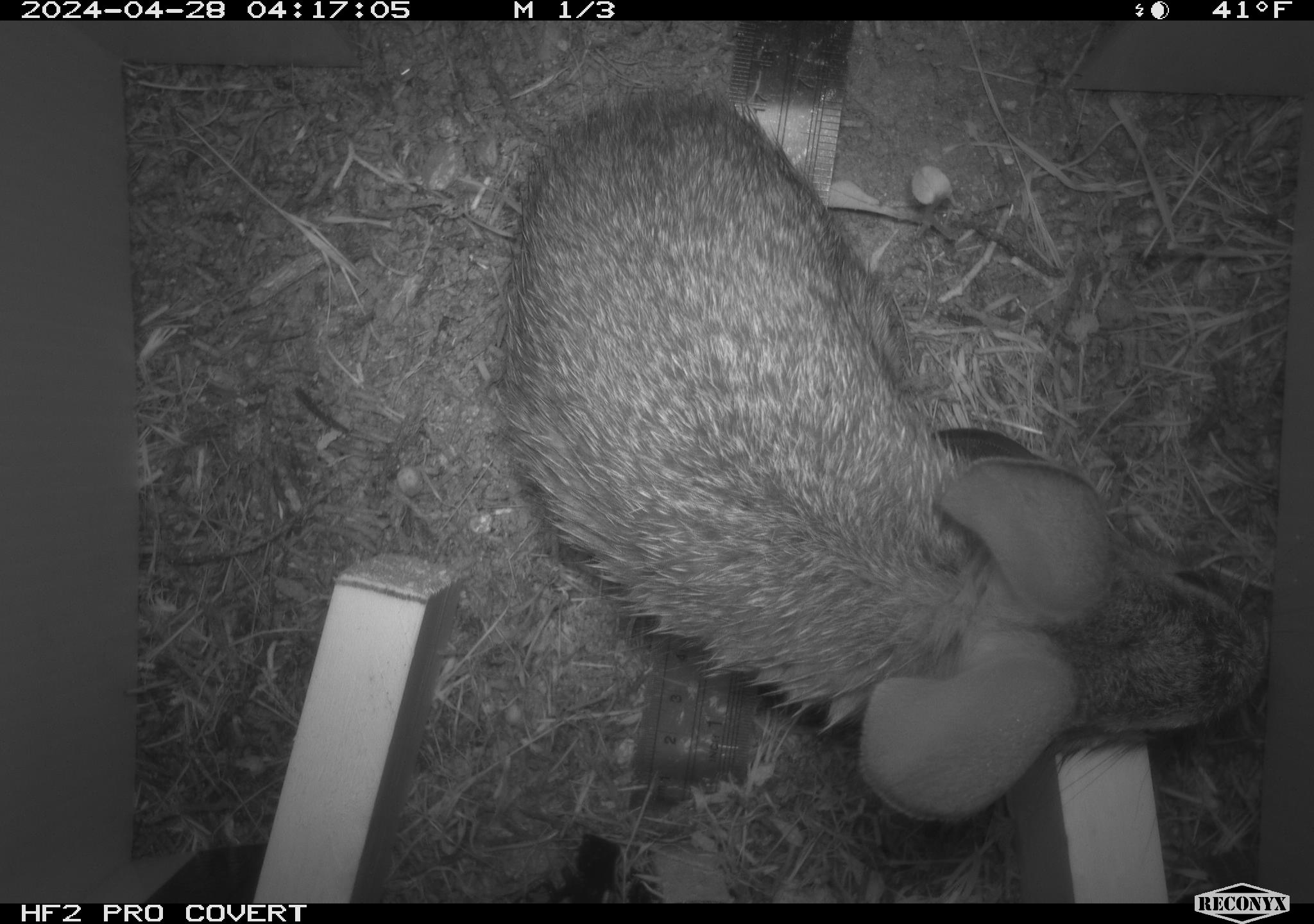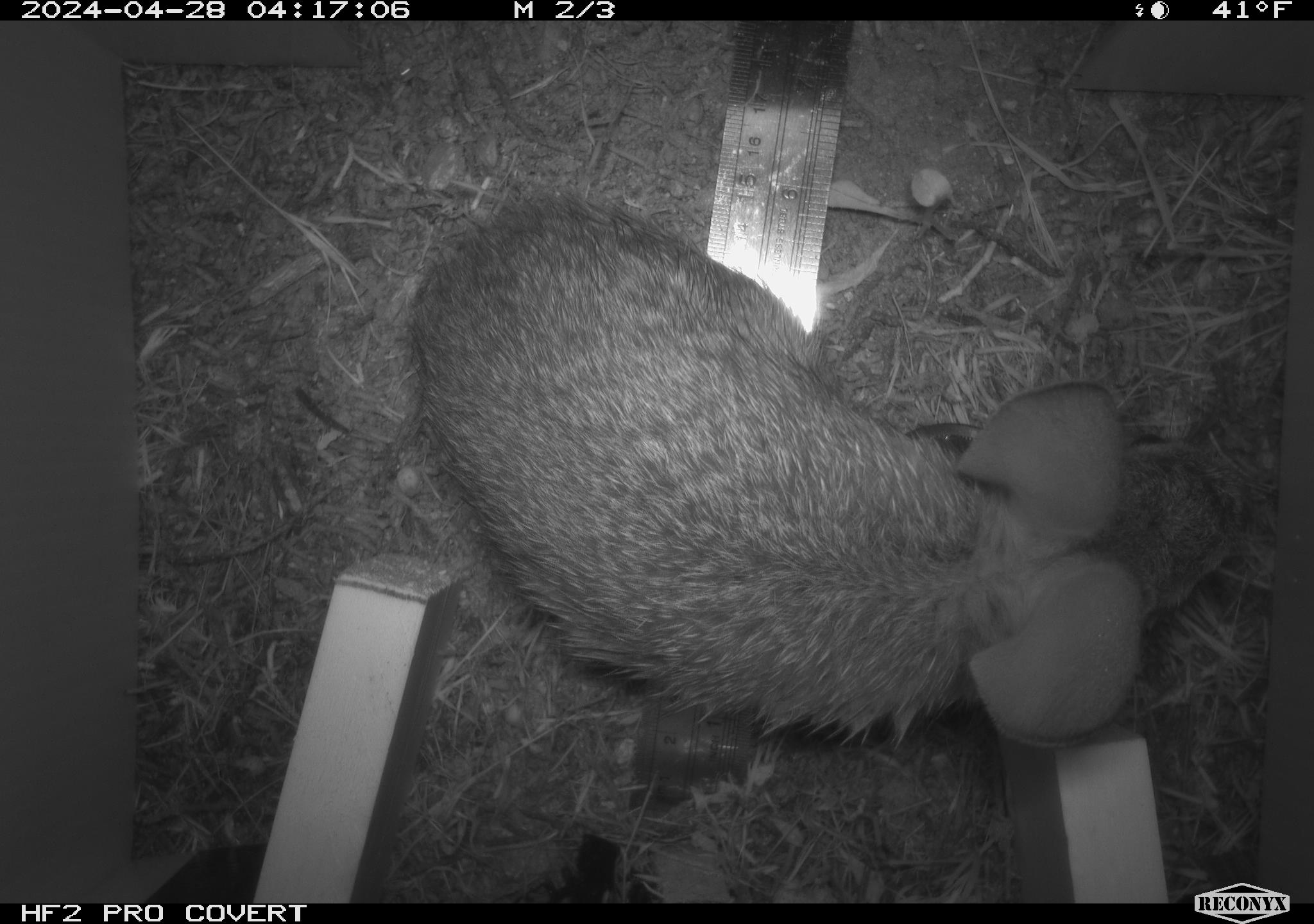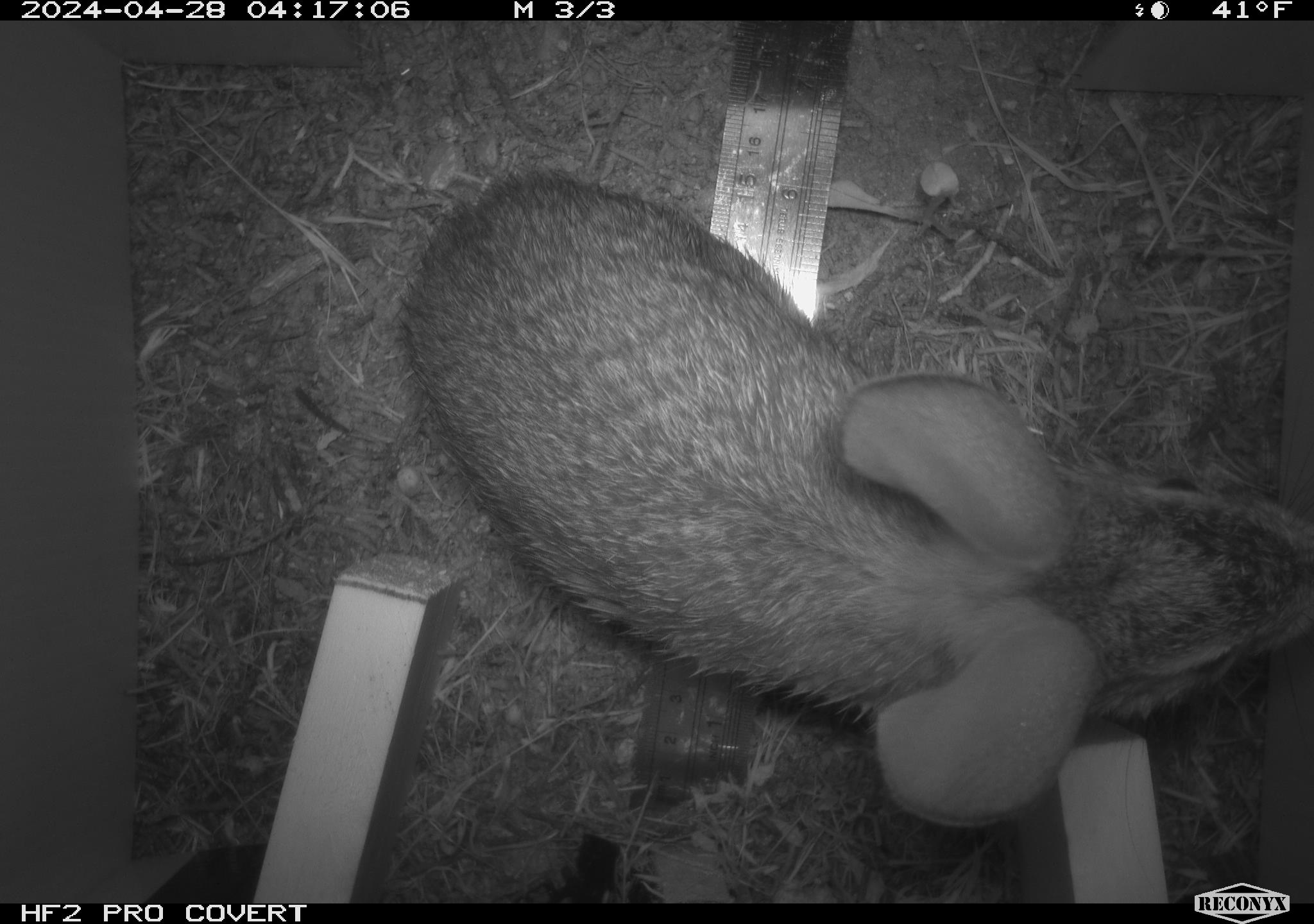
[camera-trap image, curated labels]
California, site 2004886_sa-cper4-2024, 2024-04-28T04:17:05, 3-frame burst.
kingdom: Animalia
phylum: Chordata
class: Mammalia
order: Lagomorpha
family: Leporidae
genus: Sylvilagus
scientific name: Sylvilagus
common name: cottontail rabbits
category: sylvilagus species